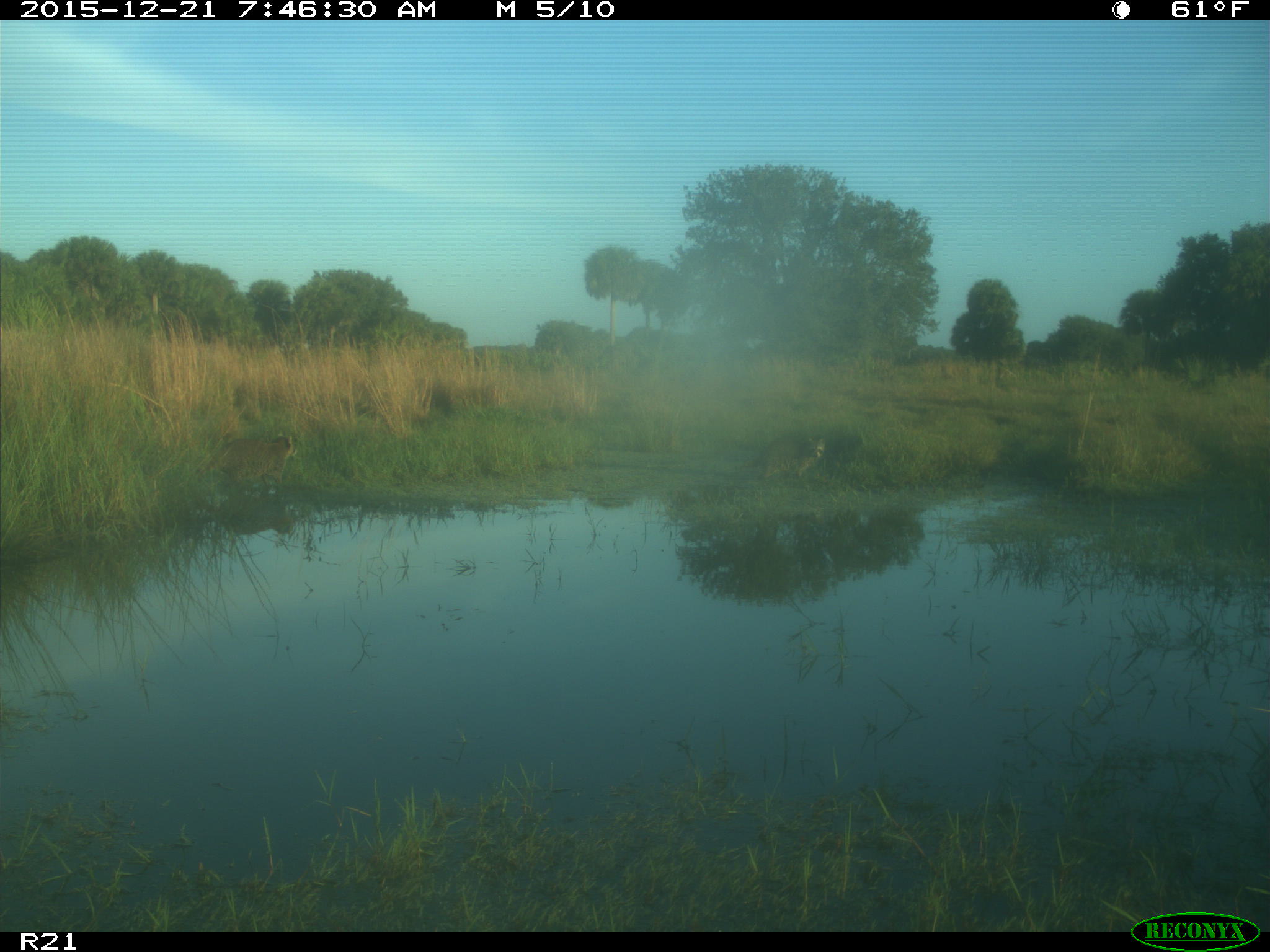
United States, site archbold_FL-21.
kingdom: Animalia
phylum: Chordata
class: Mammalia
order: Carnivora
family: Procyonidae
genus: Procyon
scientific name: Procyon lotor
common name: common raccoon